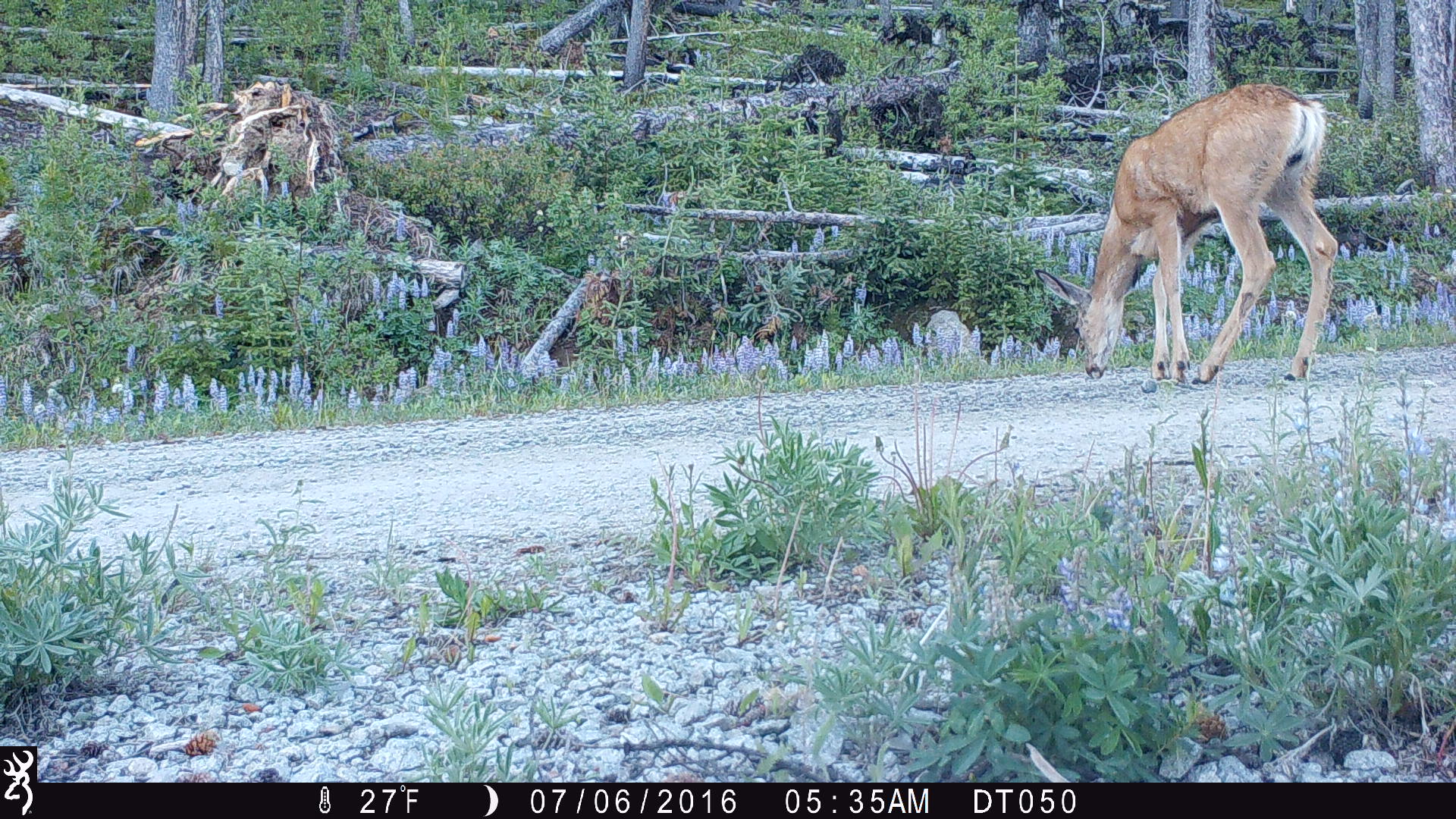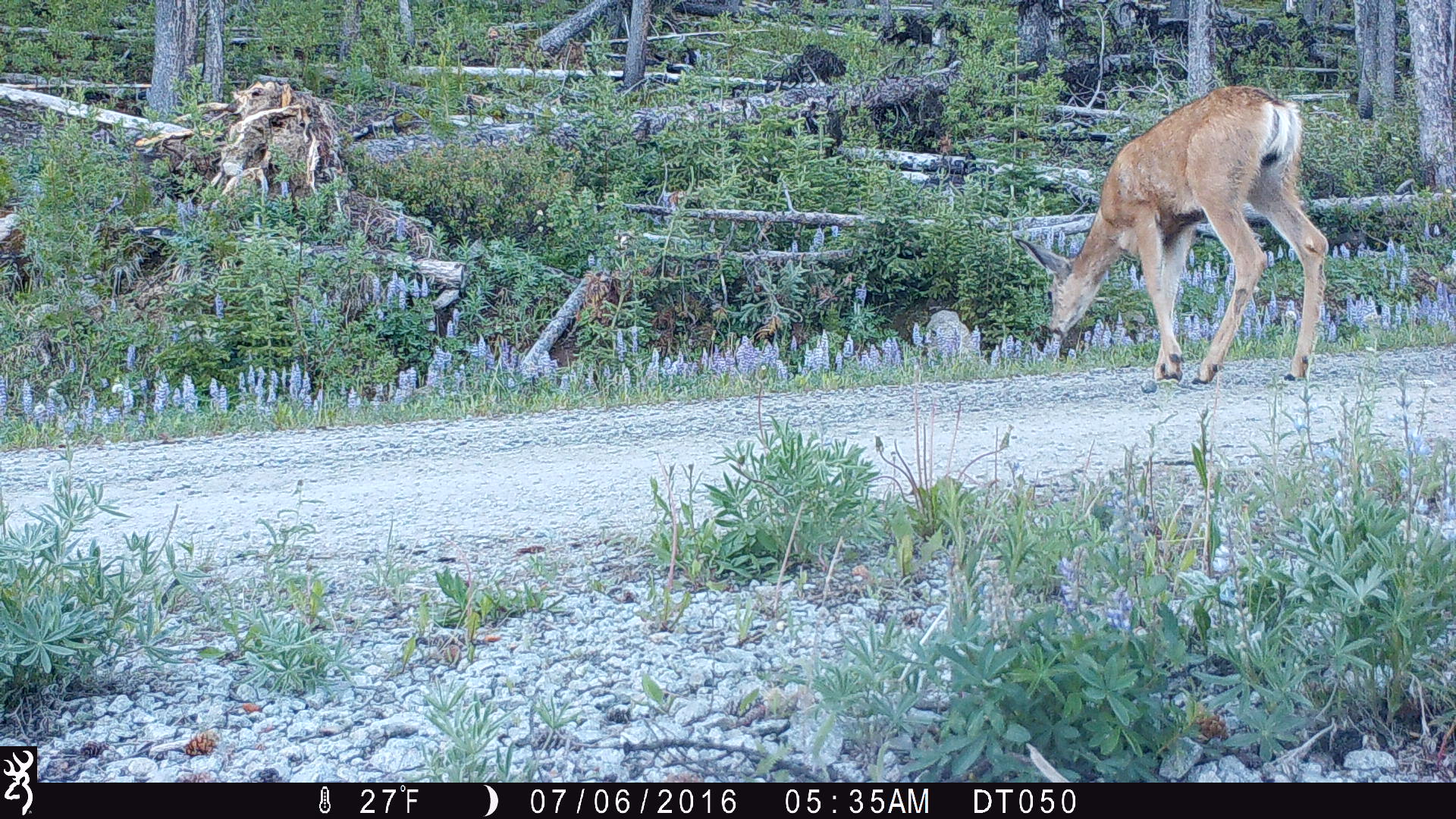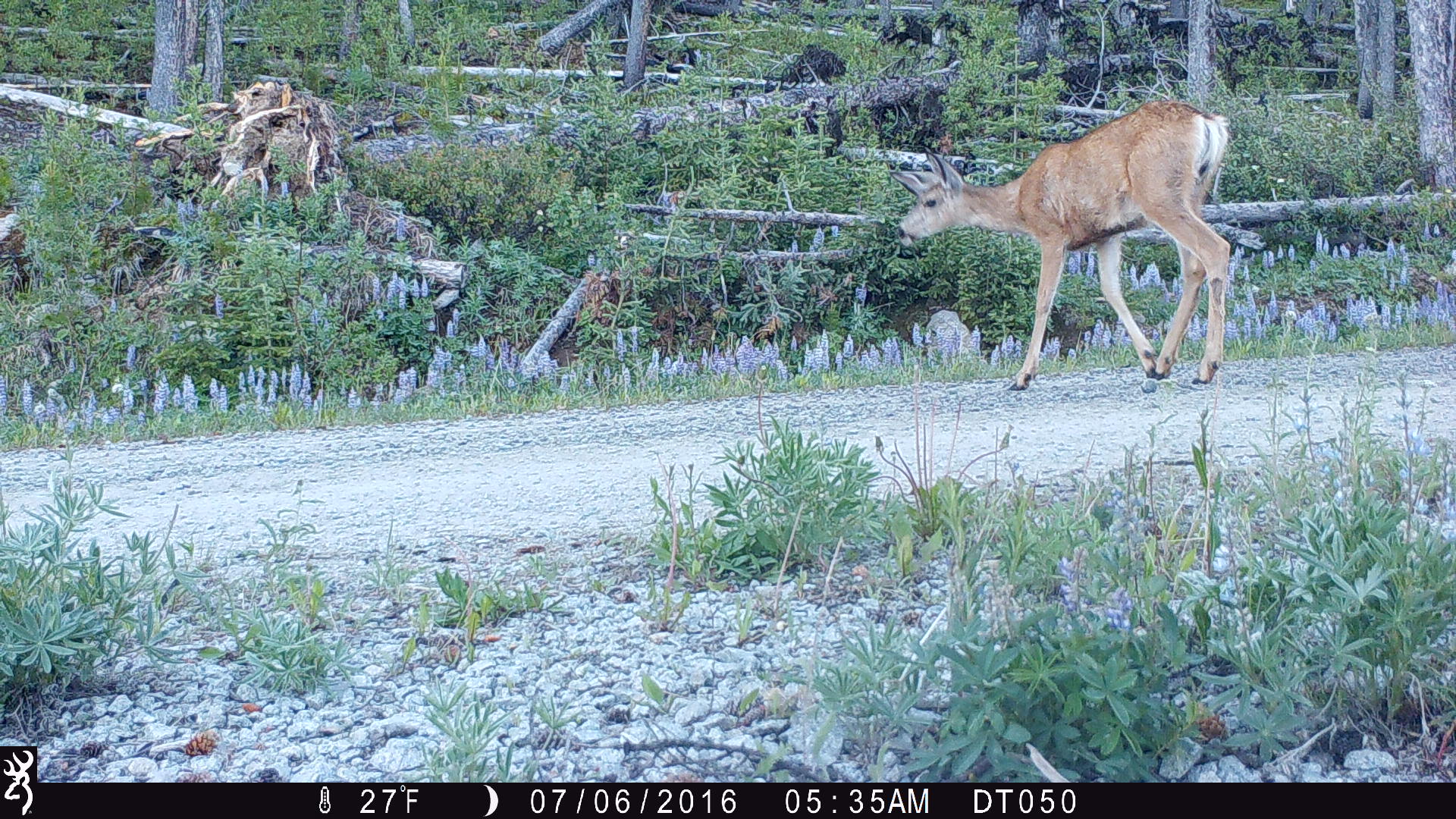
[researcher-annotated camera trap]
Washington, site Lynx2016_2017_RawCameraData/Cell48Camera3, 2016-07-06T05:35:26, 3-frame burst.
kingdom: Animalia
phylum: Chordata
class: Mammalia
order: Artiodactyla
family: Cervidae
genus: Odocoileus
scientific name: Odocoileus hemionus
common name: mule deer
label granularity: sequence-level